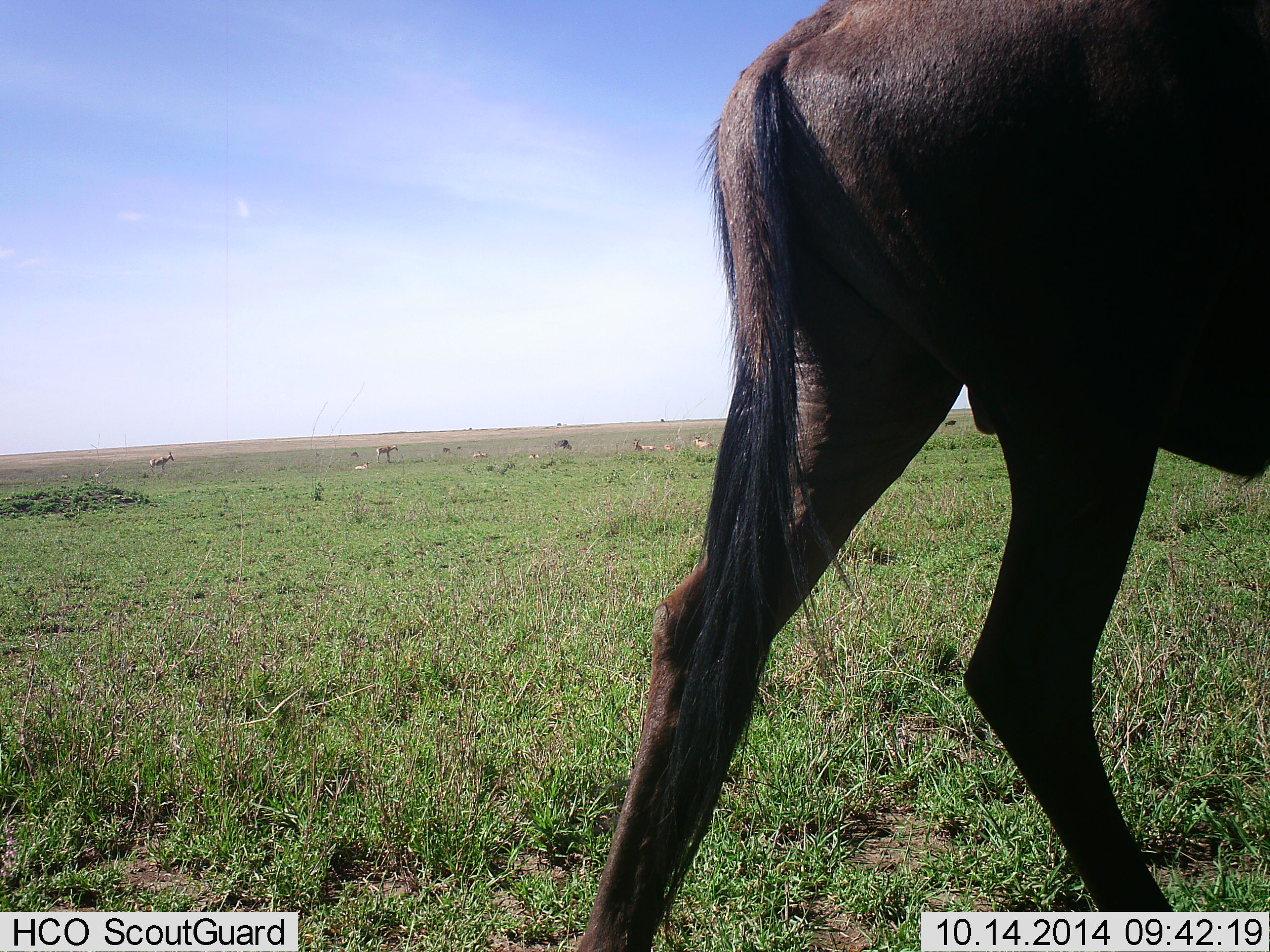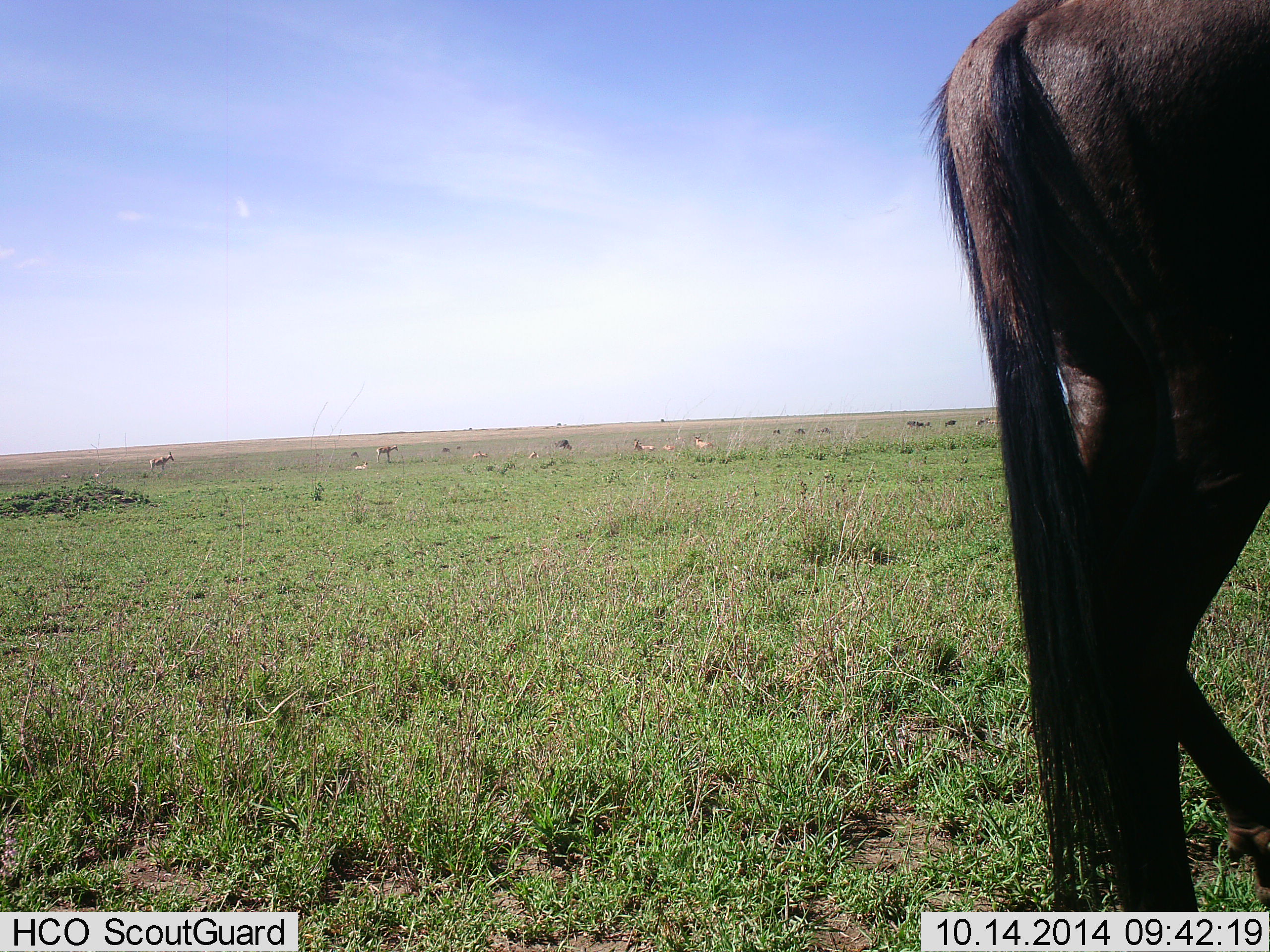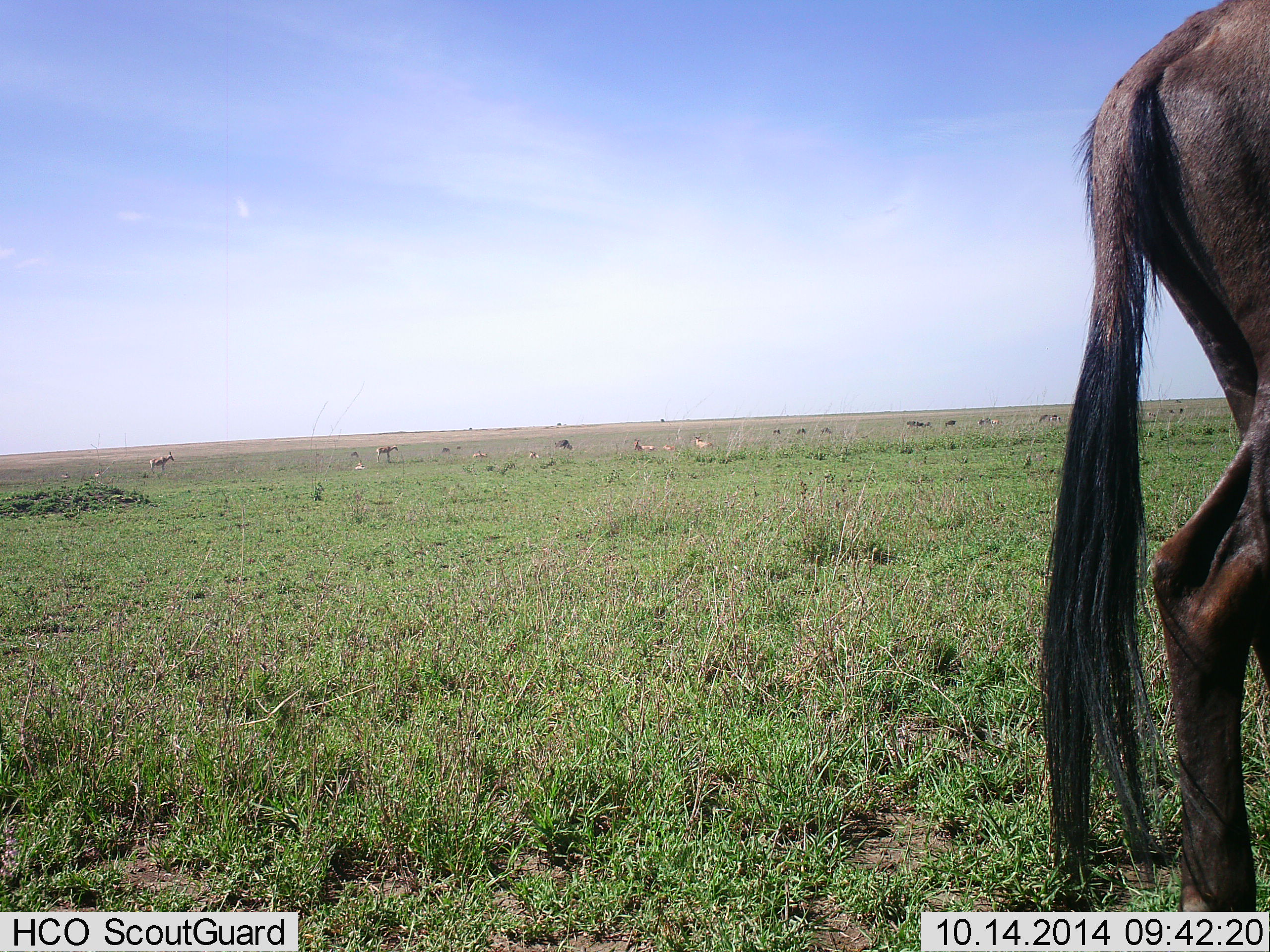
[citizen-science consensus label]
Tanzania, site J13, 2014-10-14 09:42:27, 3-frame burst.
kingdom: Animalia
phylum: Chordata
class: Mammalia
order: Artiodactyla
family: Bovidae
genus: Connochaetes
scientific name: Connochaetes taurinus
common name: blue wildebeest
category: wildebeest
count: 1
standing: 57%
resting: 7%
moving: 64%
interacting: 0%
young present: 0%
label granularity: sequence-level